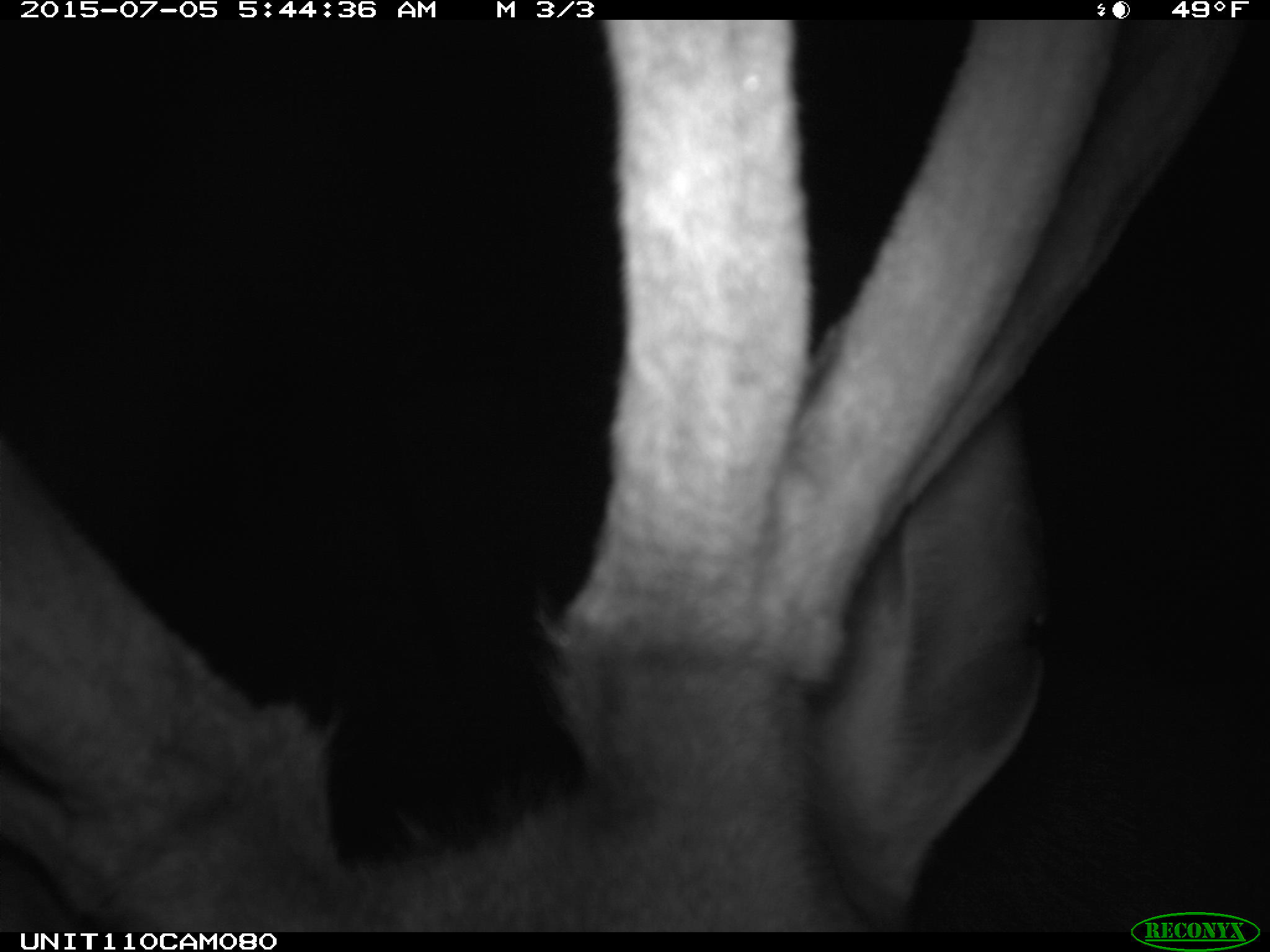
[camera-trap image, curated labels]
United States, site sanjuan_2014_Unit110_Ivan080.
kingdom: Animalia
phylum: Chordata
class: Mammalia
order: Artiodactyla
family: Cervidae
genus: Cervus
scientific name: Cervus elaphus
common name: red deer